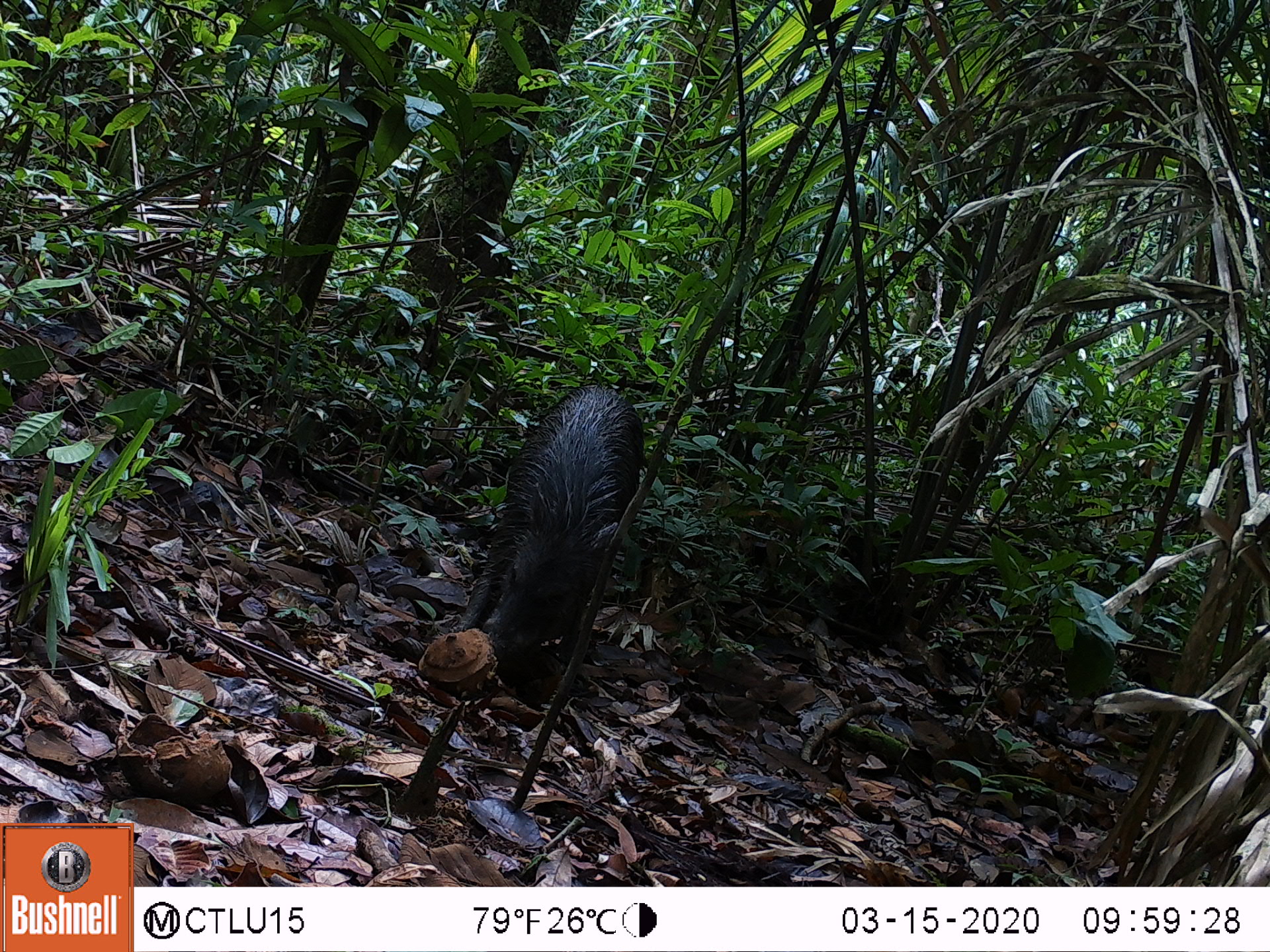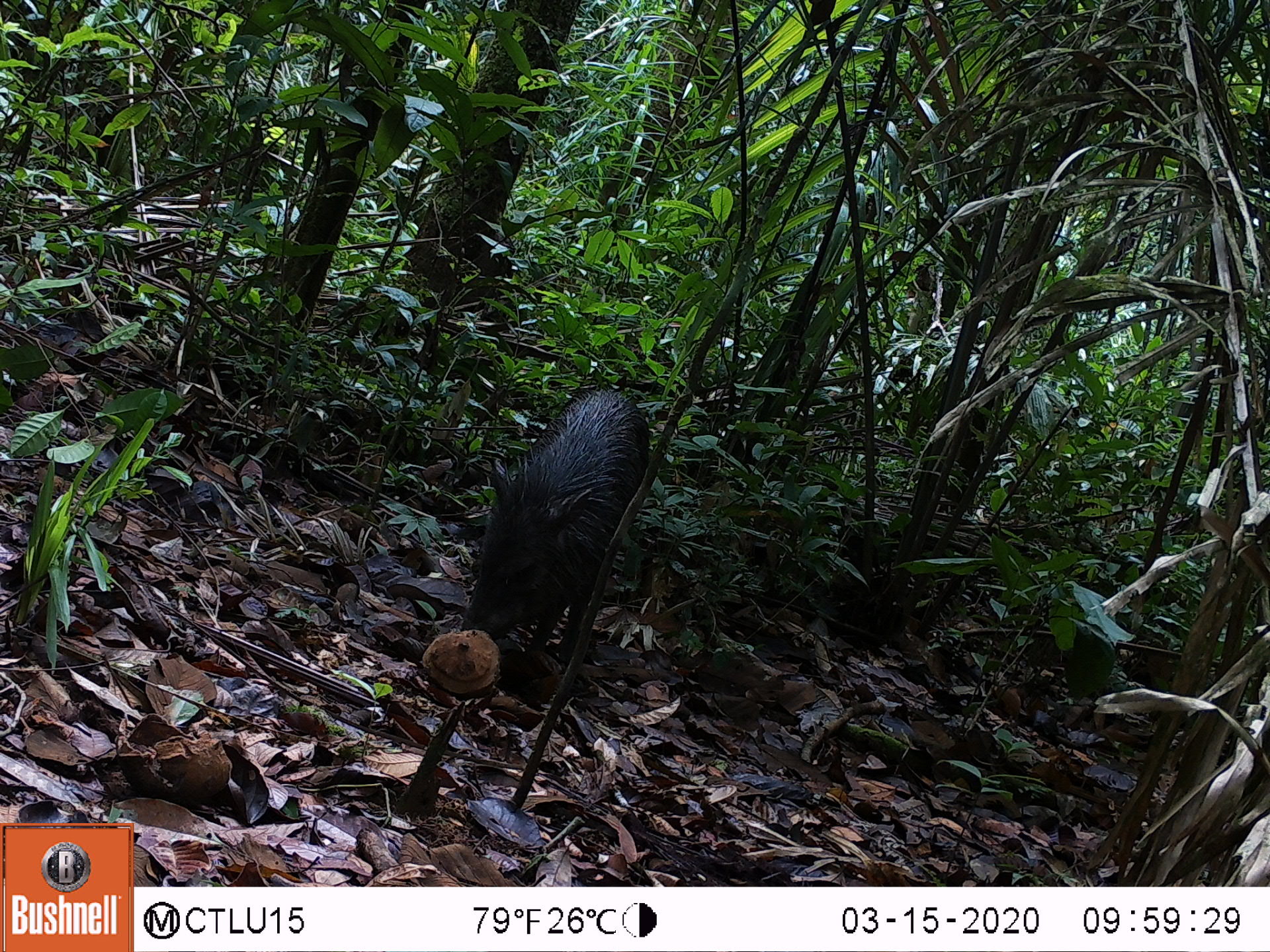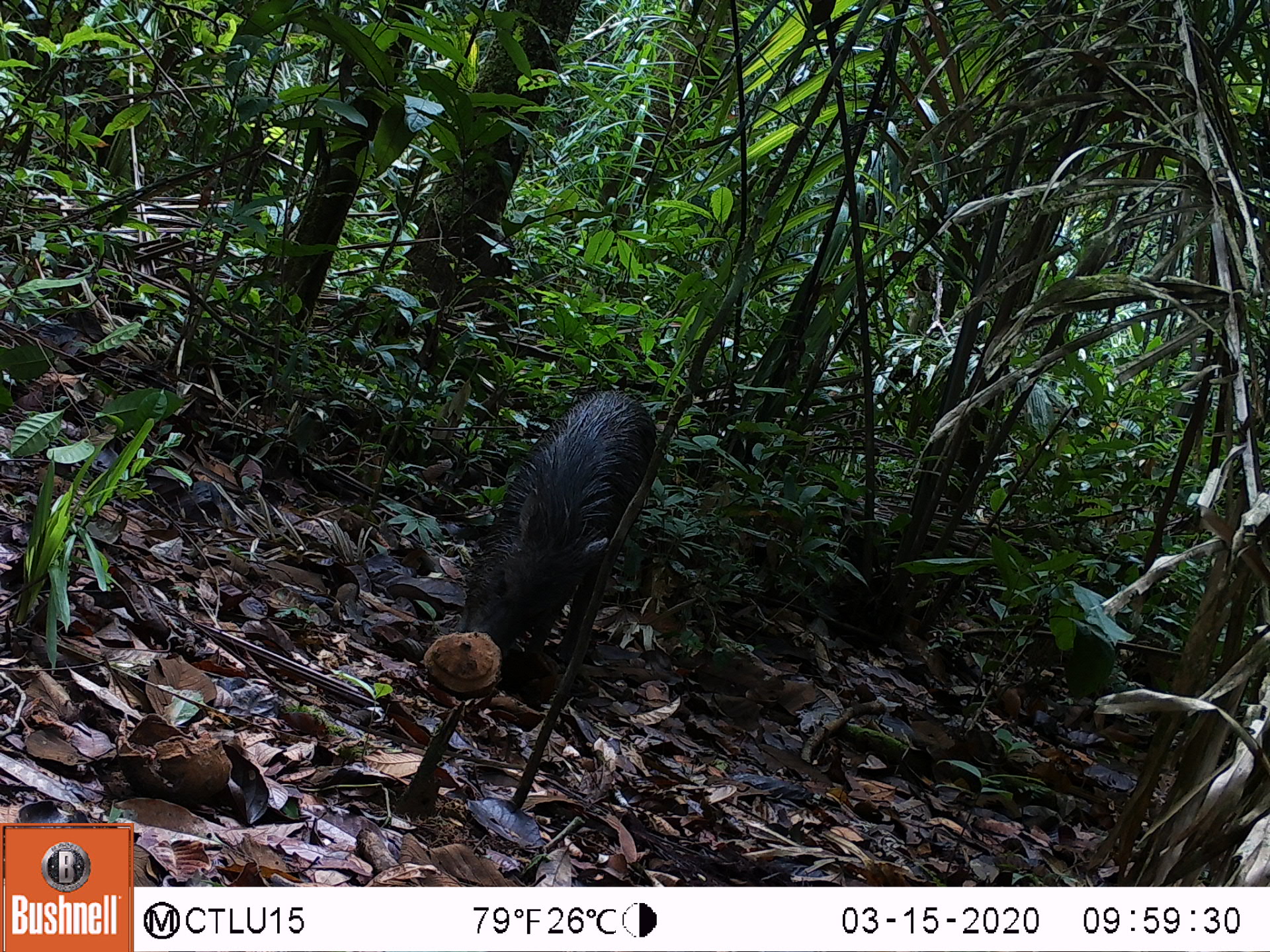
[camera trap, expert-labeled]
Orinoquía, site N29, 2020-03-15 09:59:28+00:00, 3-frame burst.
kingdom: Animalia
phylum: Chordata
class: Mammalia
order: Artiodactyla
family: Tayassuidae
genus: Pecari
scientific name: Pecari tajacu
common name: collared peccary